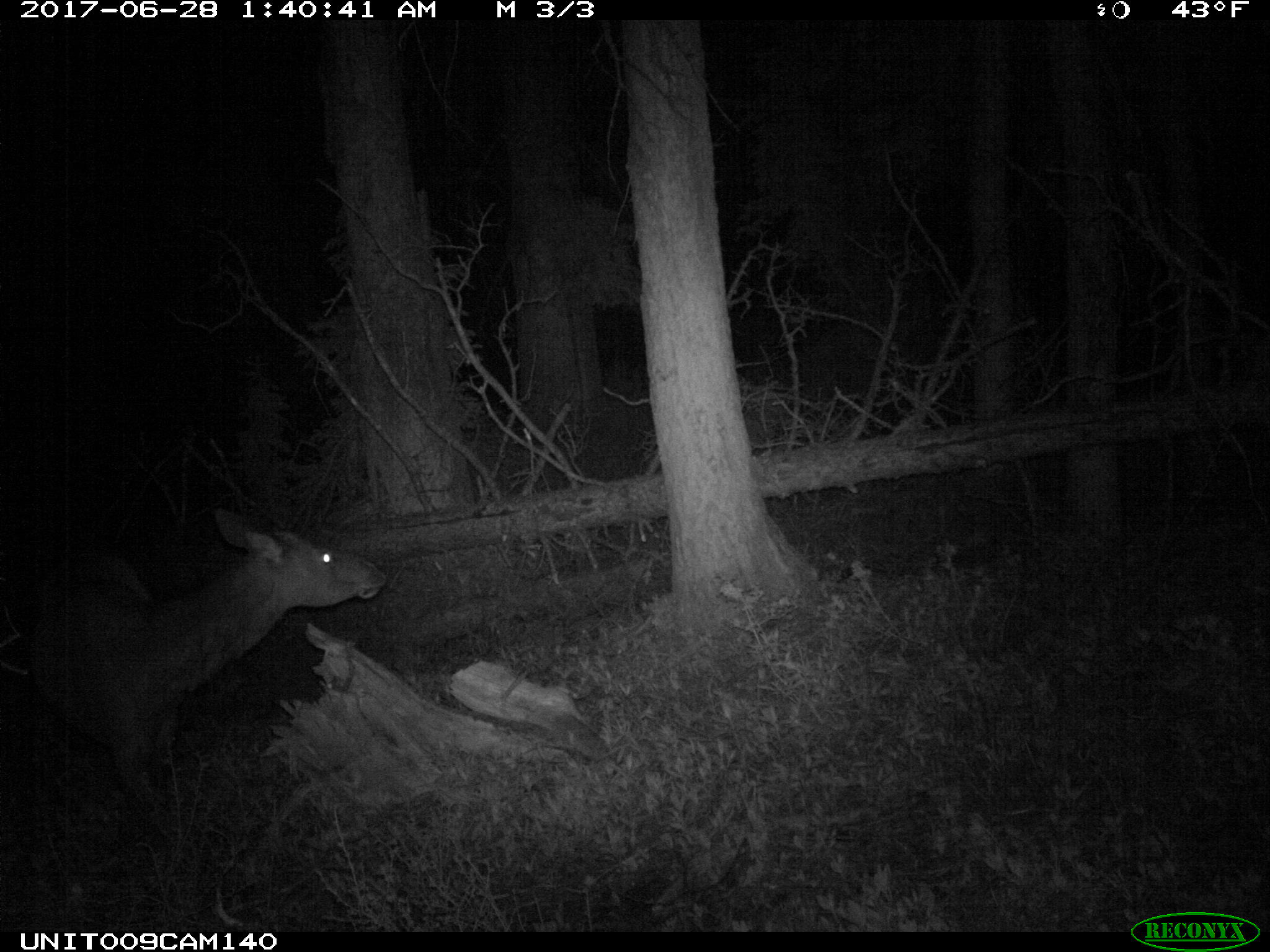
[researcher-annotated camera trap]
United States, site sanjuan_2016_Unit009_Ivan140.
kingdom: Animalia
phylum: Chordata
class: Mammalia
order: Artiodactyla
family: Cervidae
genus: Cervus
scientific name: Cervus elaphus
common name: red deer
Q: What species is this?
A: Cervus elaphus (red deer).